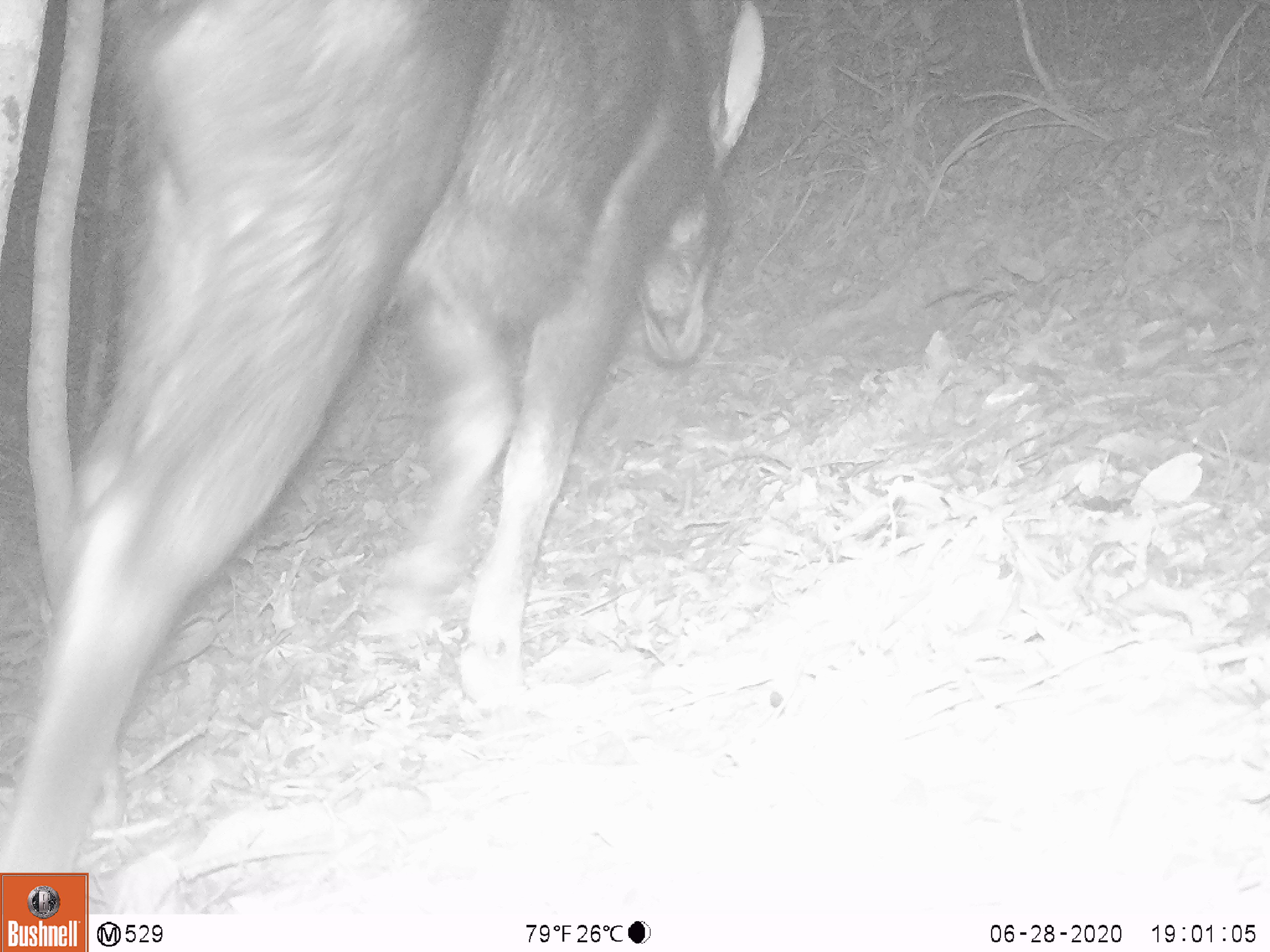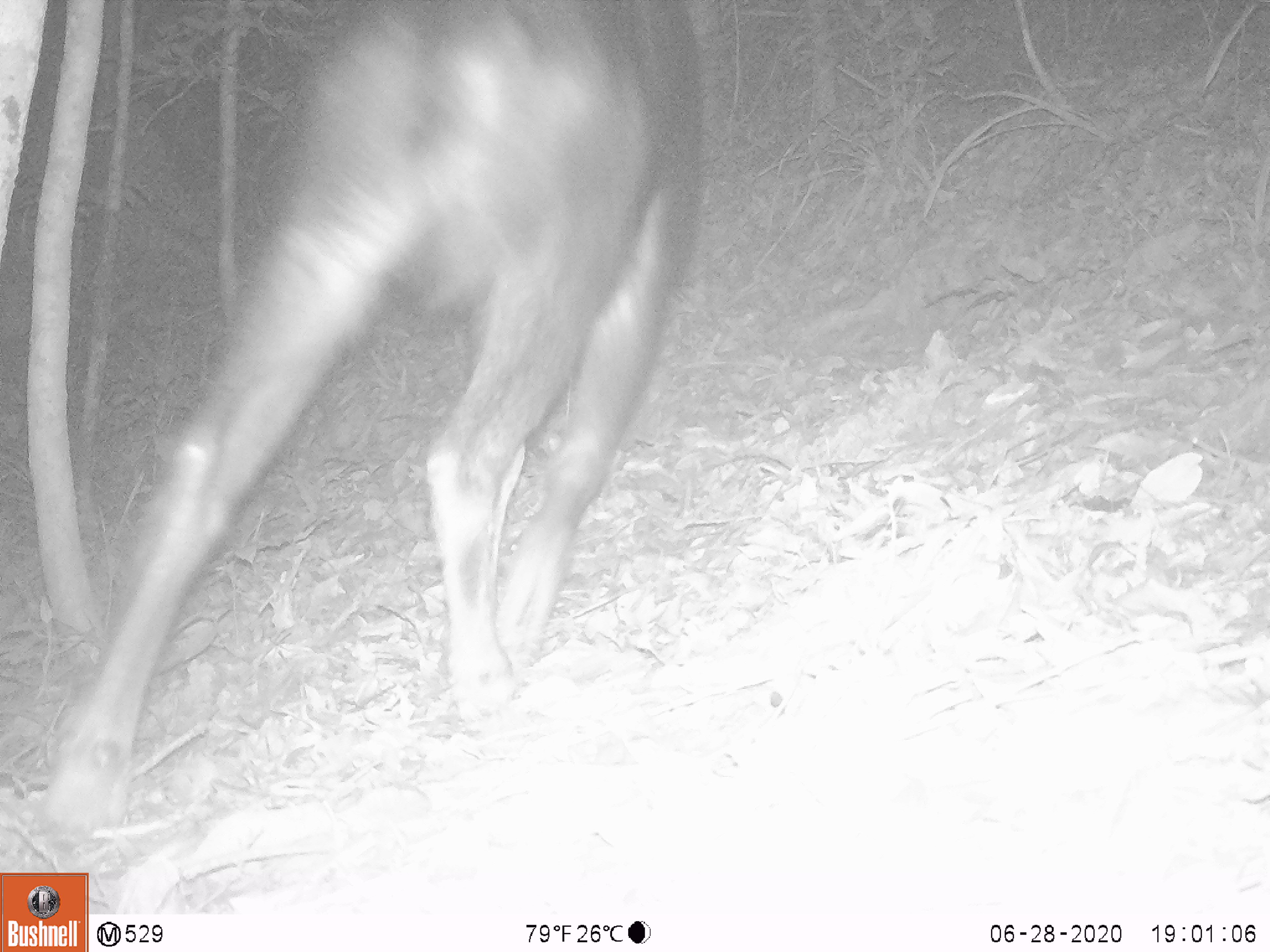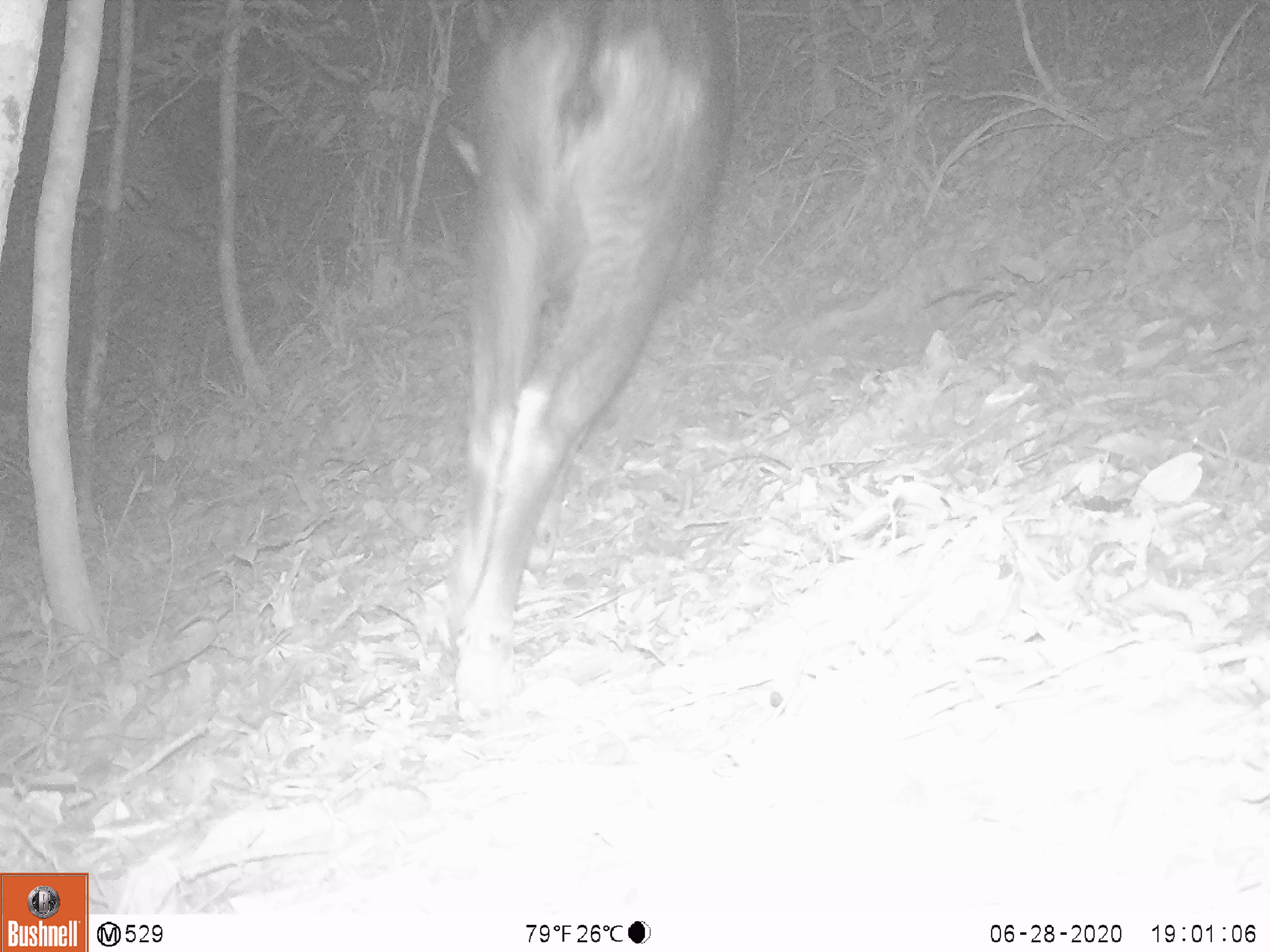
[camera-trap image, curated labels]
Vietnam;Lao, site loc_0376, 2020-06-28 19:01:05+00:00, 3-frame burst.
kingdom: Animalia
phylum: Chordata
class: Mammalia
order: Artiodactyla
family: Bovidae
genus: Capricornis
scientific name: Capricornis sumatraensis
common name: chinese serow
Chinese serow (Capricornis sumatraensis). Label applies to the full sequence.